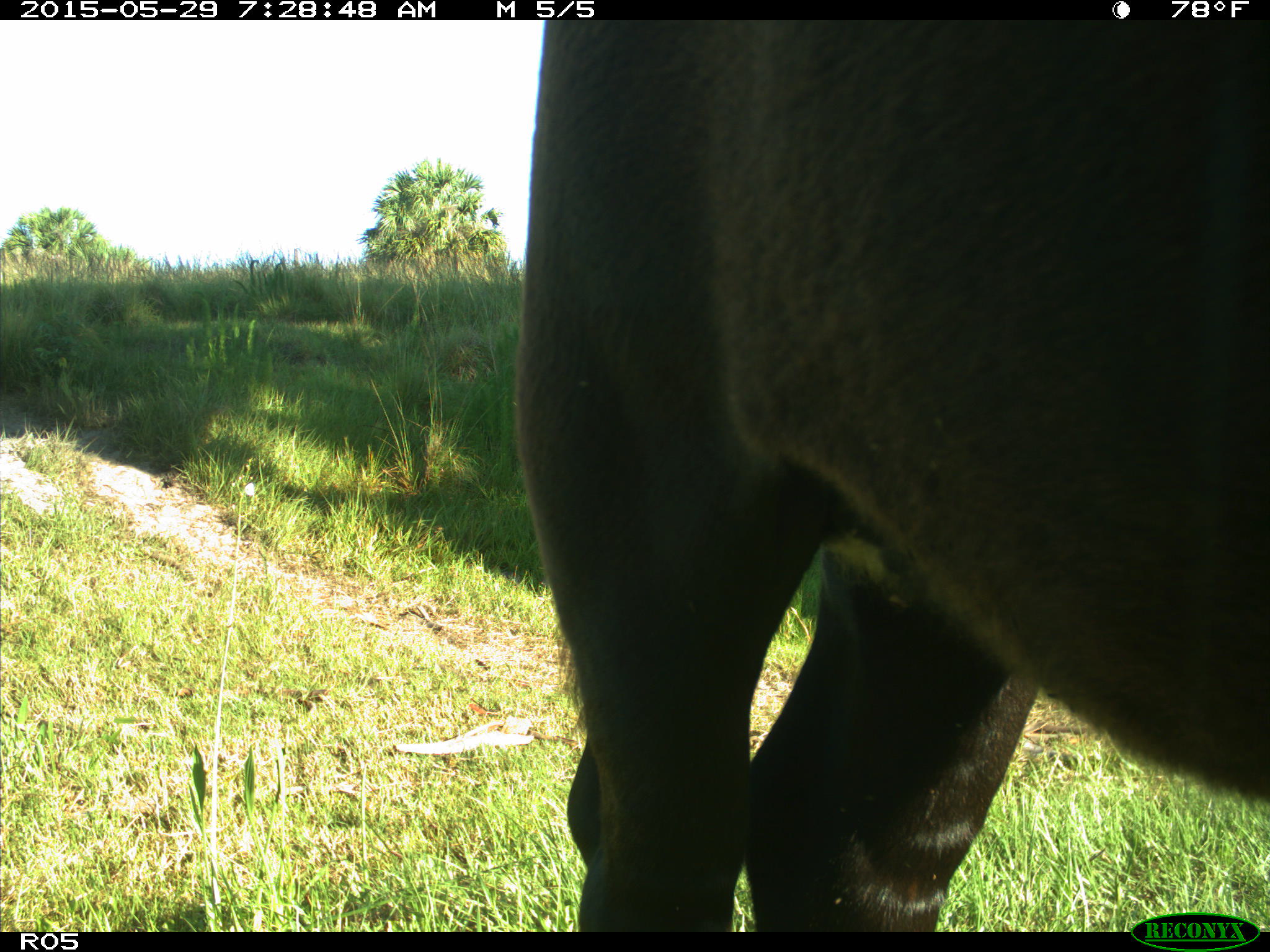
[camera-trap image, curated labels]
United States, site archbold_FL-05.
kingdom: Animalia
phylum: Chordata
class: Mammalia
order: Artiodactyla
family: Bovidae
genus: Bos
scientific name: Bos taurus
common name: domestic cow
Bos taurus (domestic cow).